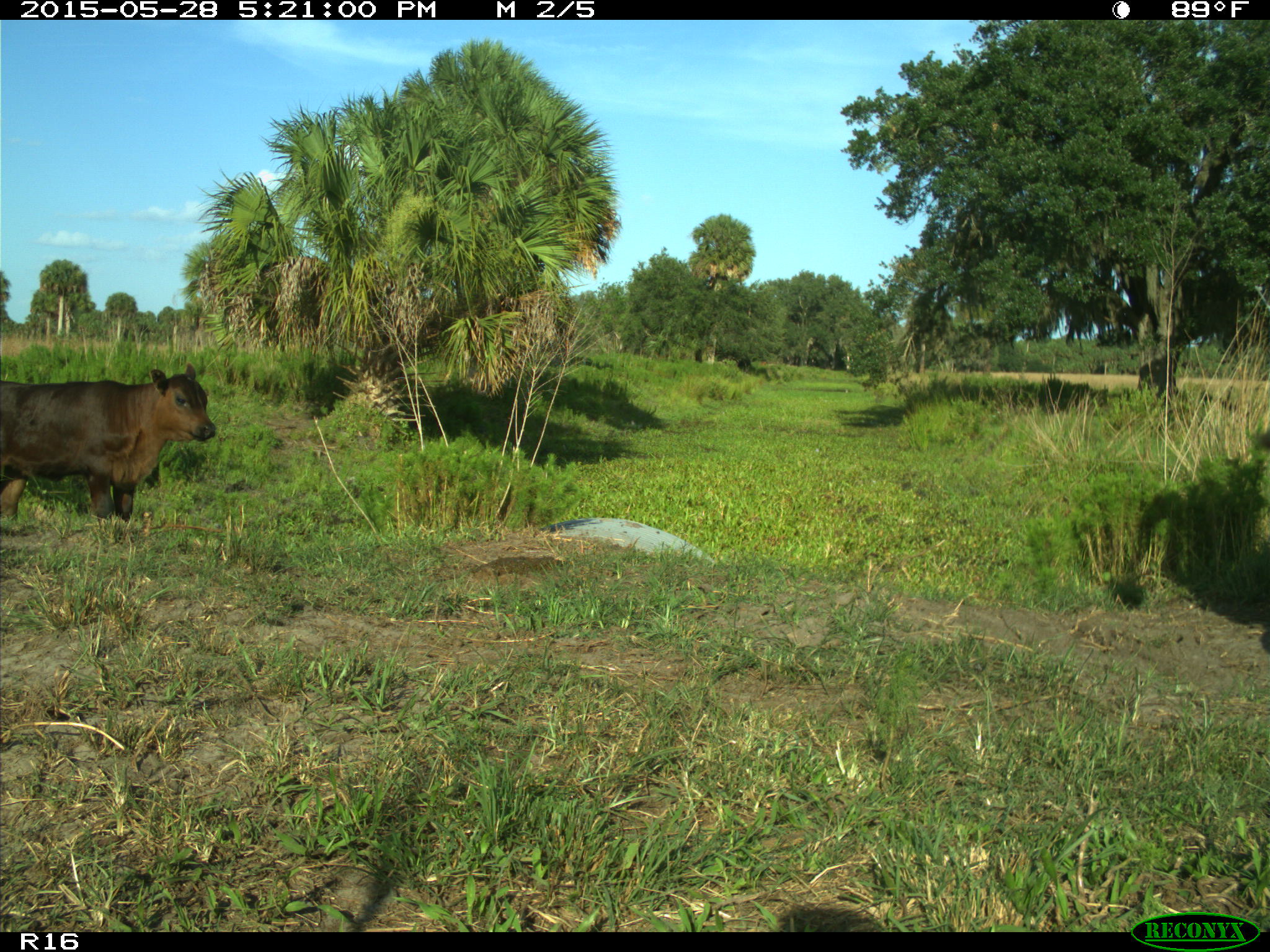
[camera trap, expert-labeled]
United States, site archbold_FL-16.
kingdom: Animalia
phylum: Chordata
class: Mammalia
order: Artiodactyla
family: Bovidae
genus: Bos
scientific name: Bos taurus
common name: domestic cow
Bos taurus (domestic cow).